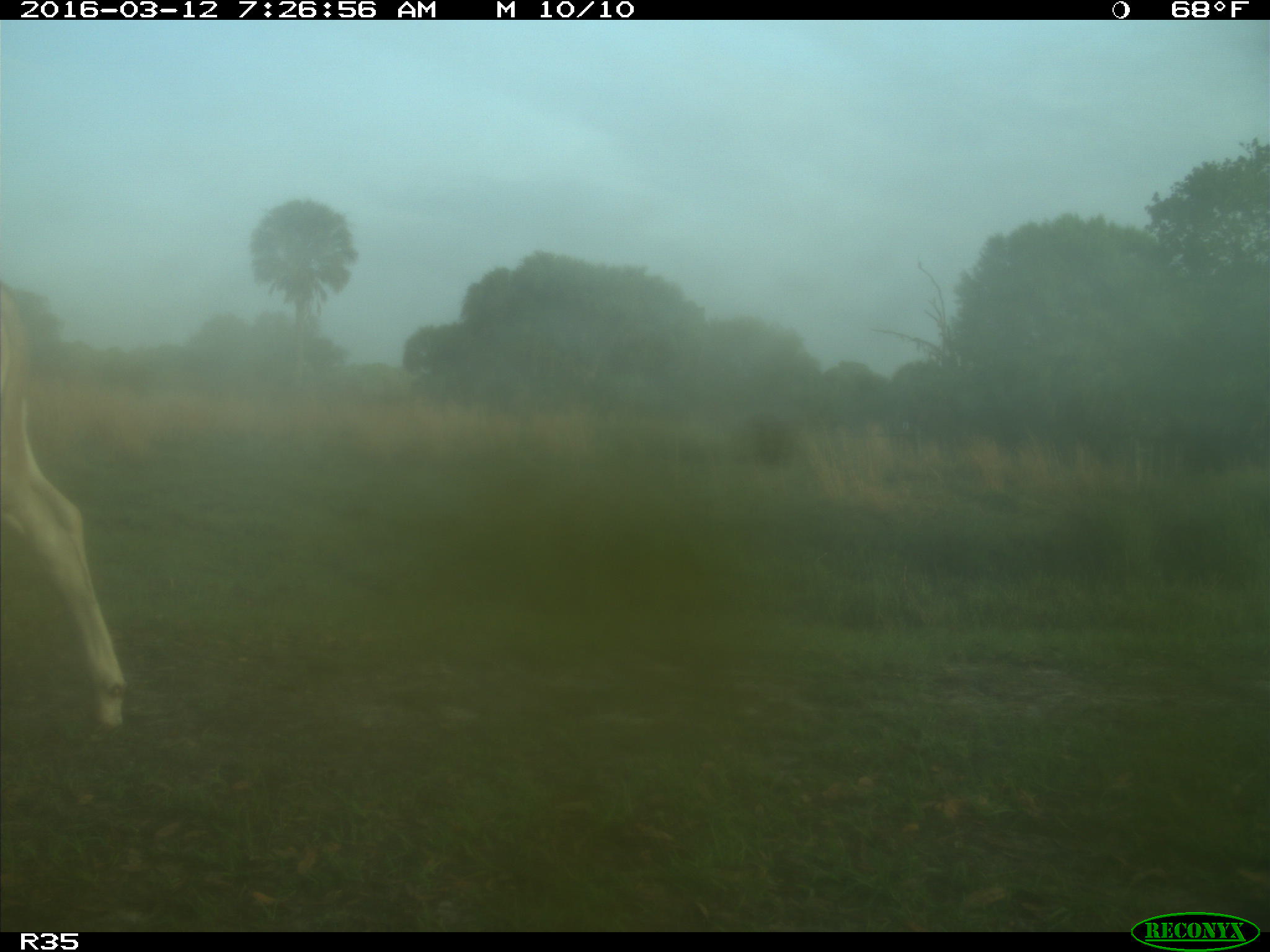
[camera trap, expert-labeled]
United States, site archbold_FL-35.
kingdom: Animalia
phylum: Chordata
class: Mammalia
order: Artiodactyla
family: Bovidae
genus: Bos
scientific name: Bos taurus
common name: domestic cow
Bos taurus (domestic cow).